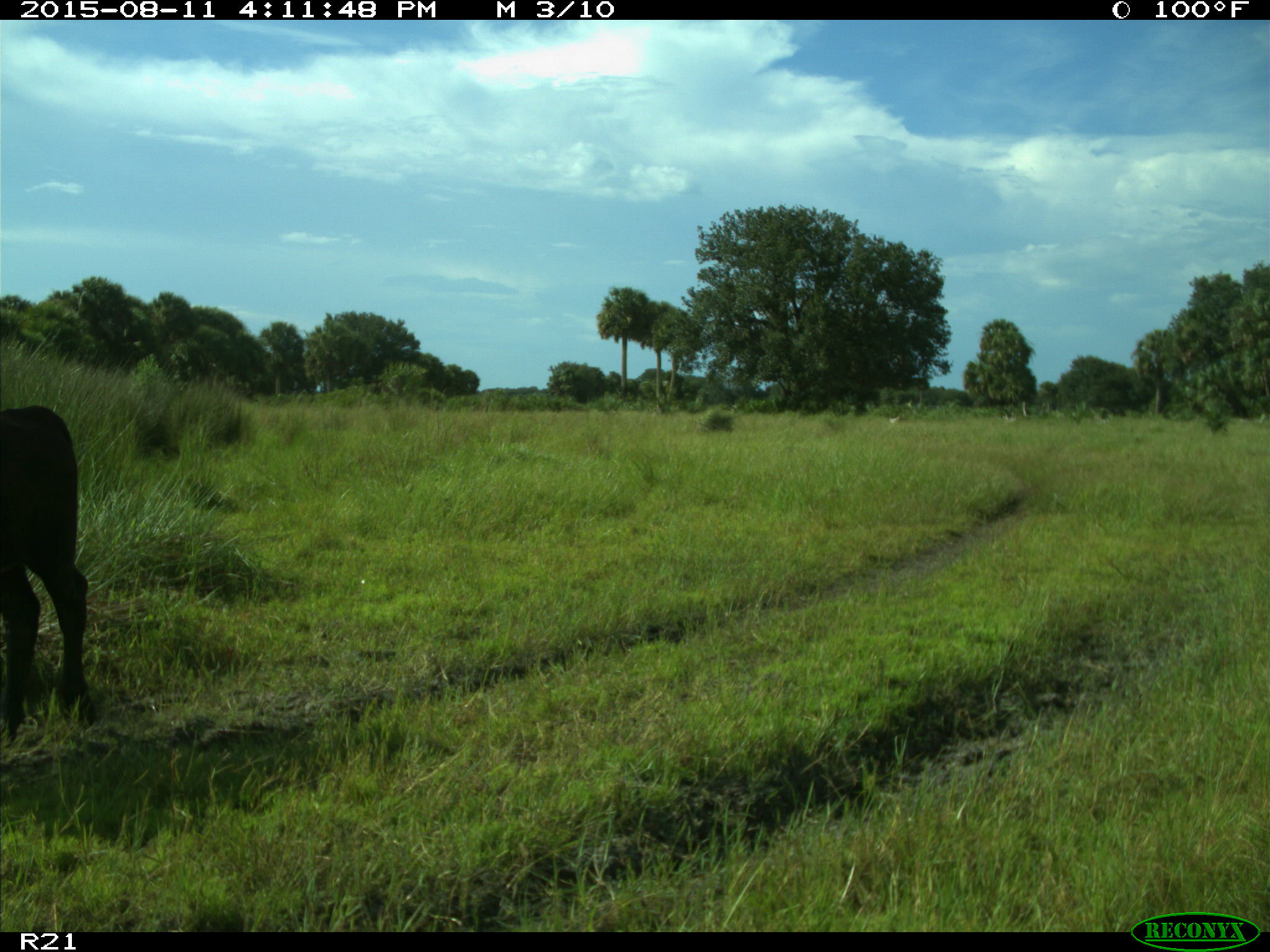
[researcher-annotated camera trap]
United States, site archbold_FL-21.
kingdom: Animalia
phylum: Chordata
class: Mammalia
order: Artiodactyla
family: Bovidae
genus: Bos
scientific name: Bos taurus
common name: domestic cow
Bos taurus (domestic cow).